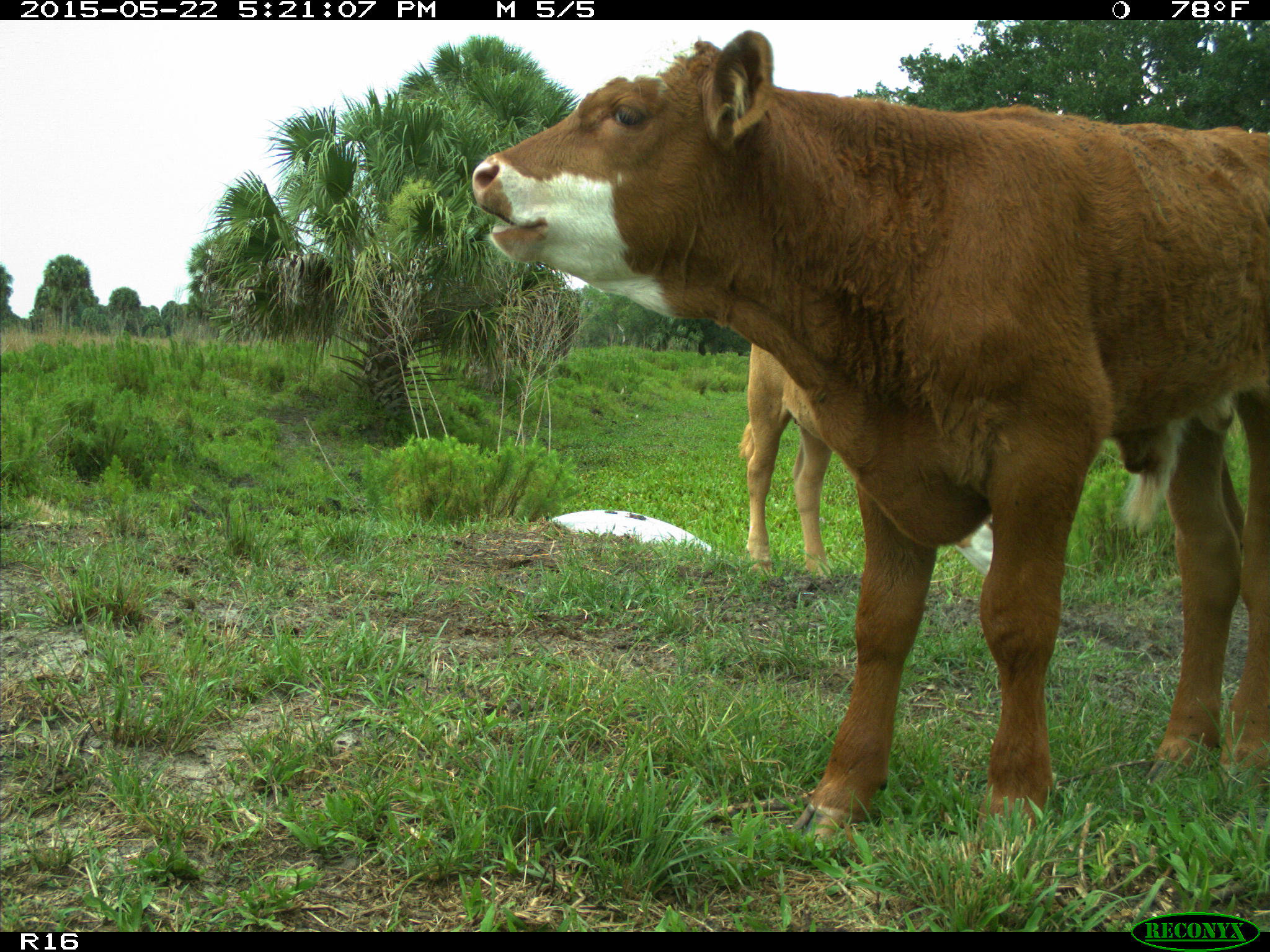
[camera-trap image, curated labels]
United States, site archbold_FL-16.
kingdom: Animalia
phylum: Chordata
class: Mammalia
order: Artiodactyla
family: Bovidae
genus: Bos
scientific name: Bos taurus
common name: domestic cow